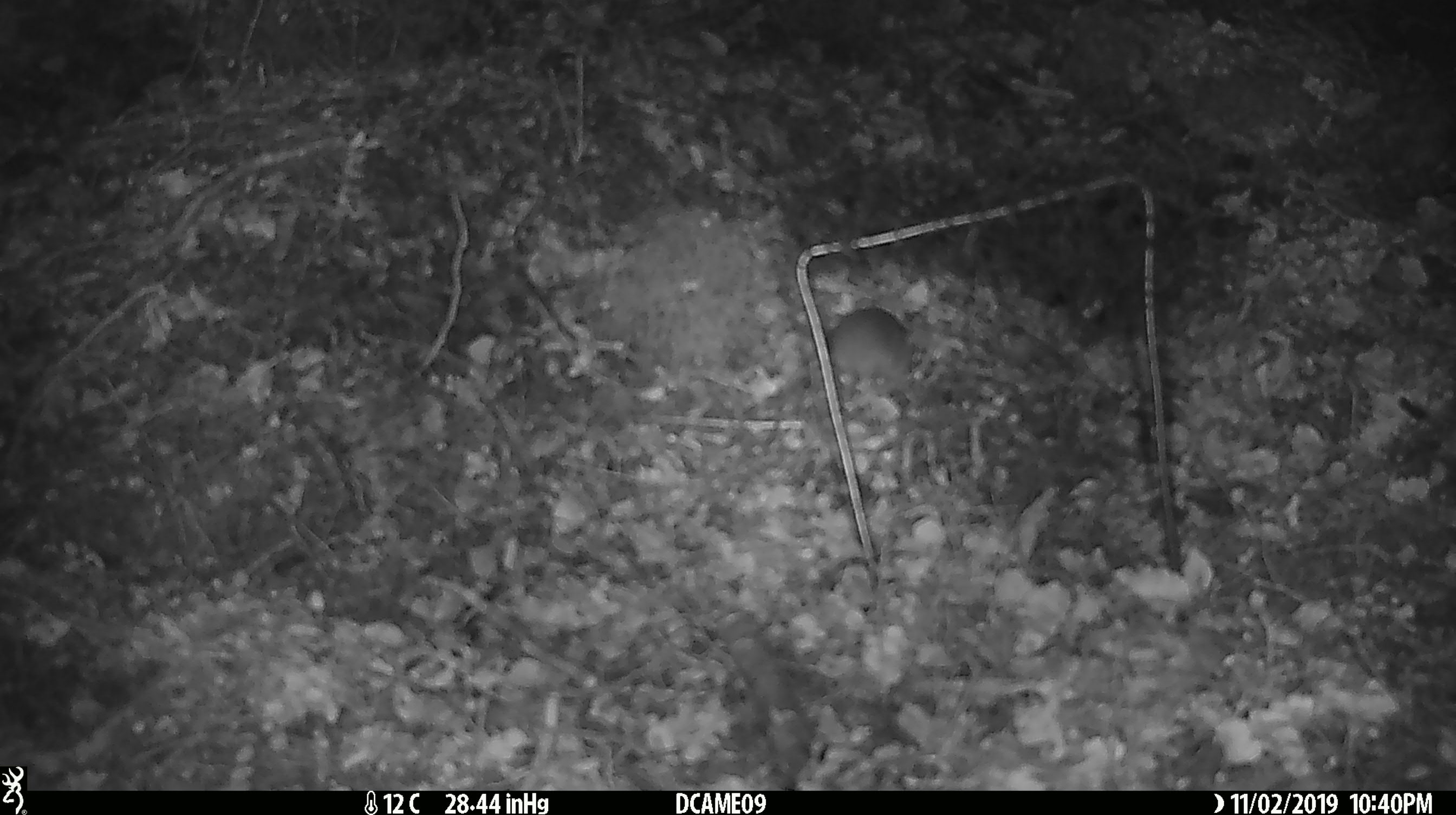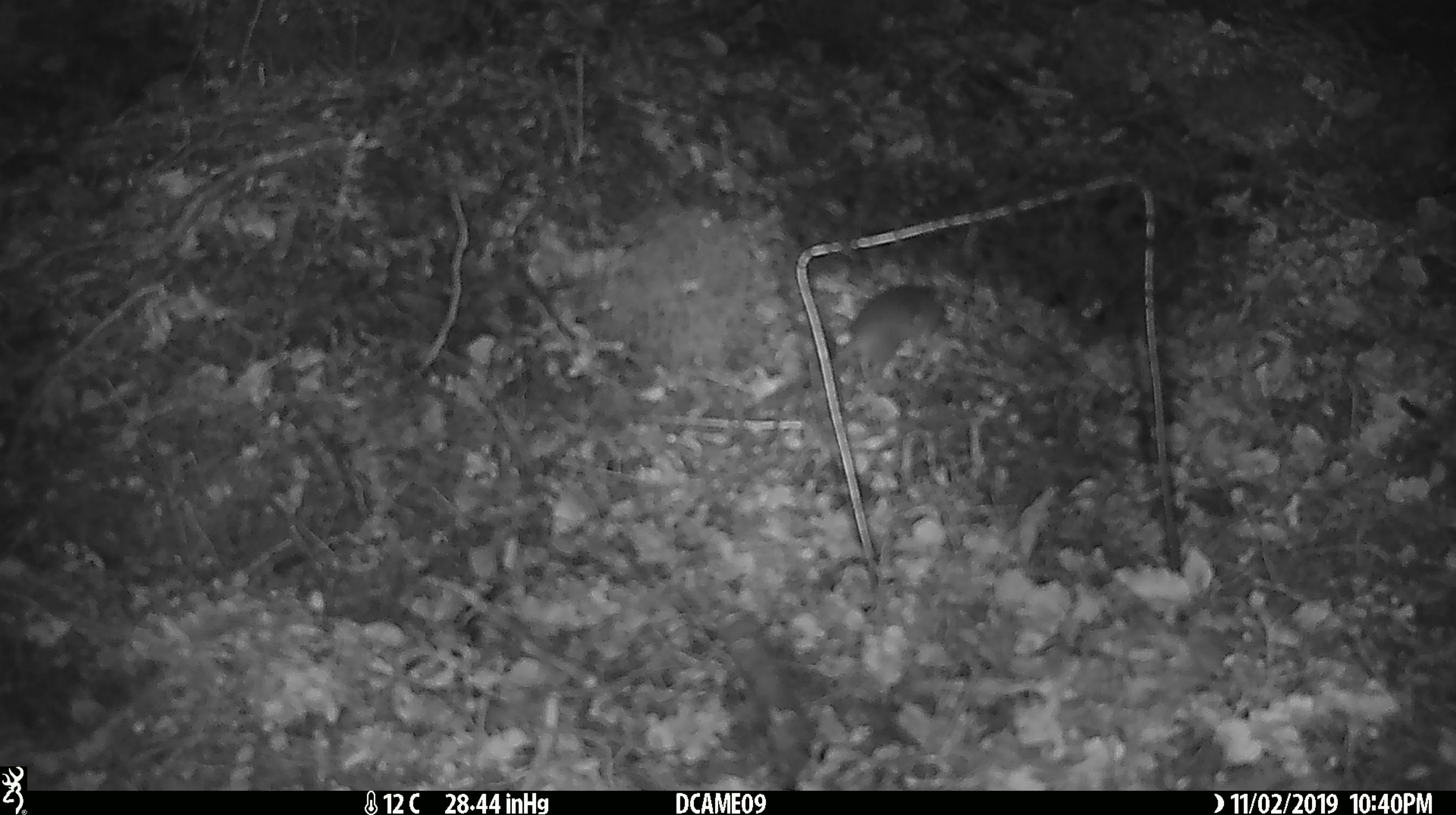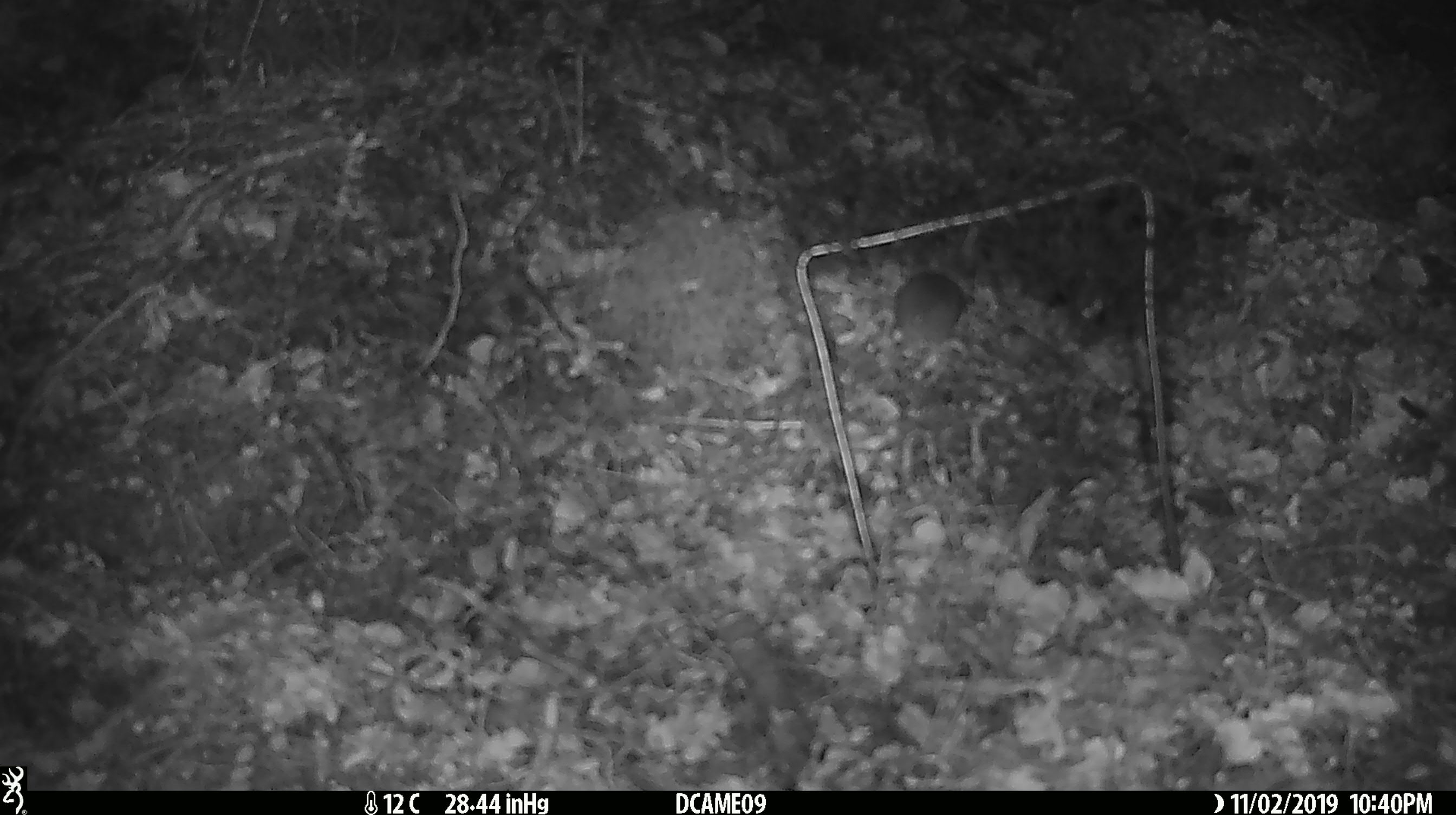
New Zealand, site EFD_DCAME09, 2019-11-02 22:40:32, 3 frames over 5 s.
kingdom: Animalia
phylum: Chordata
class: Mammalia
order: Rodentia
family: Muridae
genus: Mus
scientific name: Mus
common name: mouse